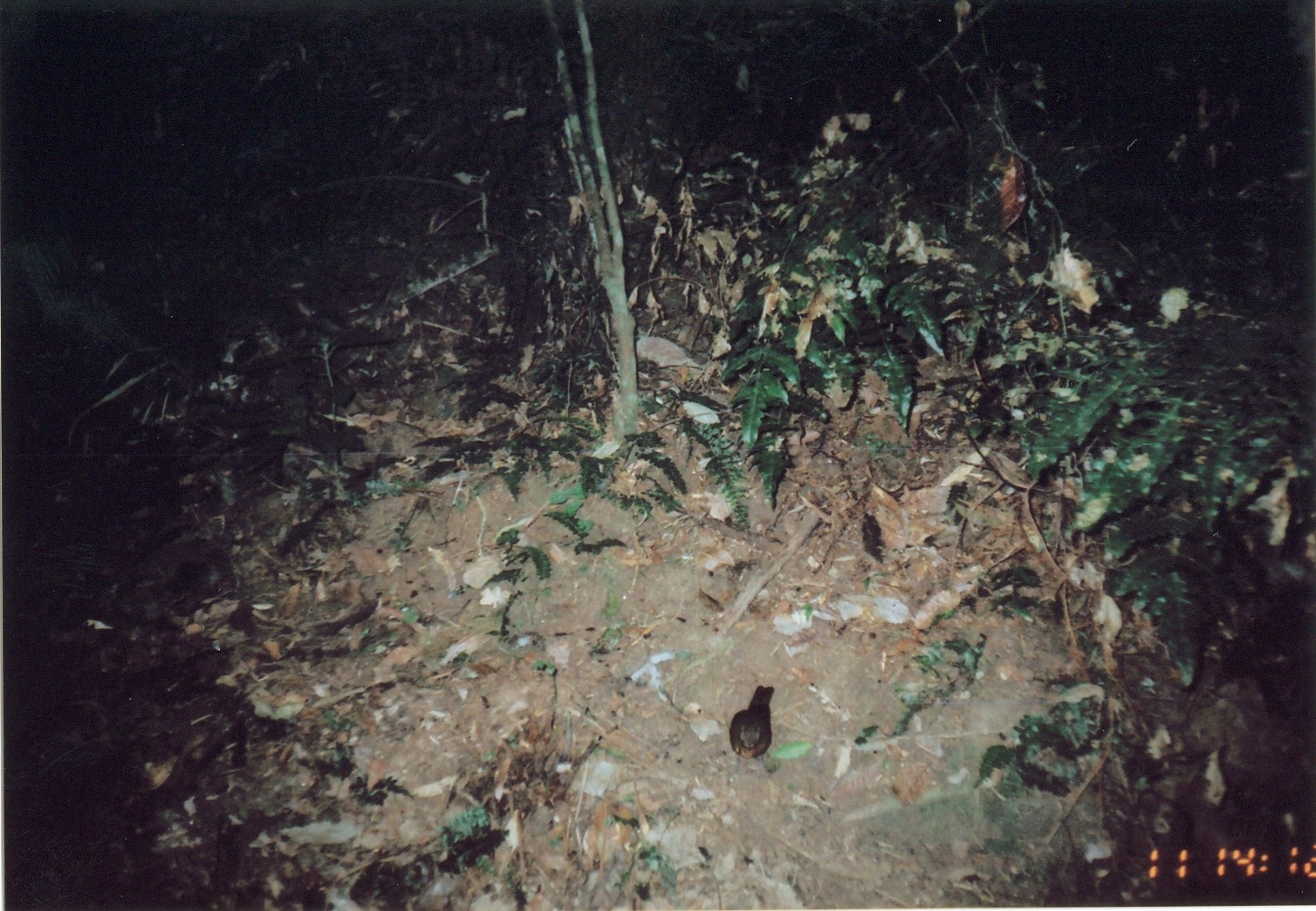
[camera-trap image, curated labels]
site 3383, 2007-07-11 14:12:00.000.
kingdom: Animalia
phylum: Chordata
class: Aves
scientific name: Aves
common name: bird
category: unknown bird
Unknown bird (bird) (Aves), count 1.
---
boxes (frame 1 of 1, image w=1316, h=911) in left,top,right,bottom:
unknown bird: 727,683,776,774